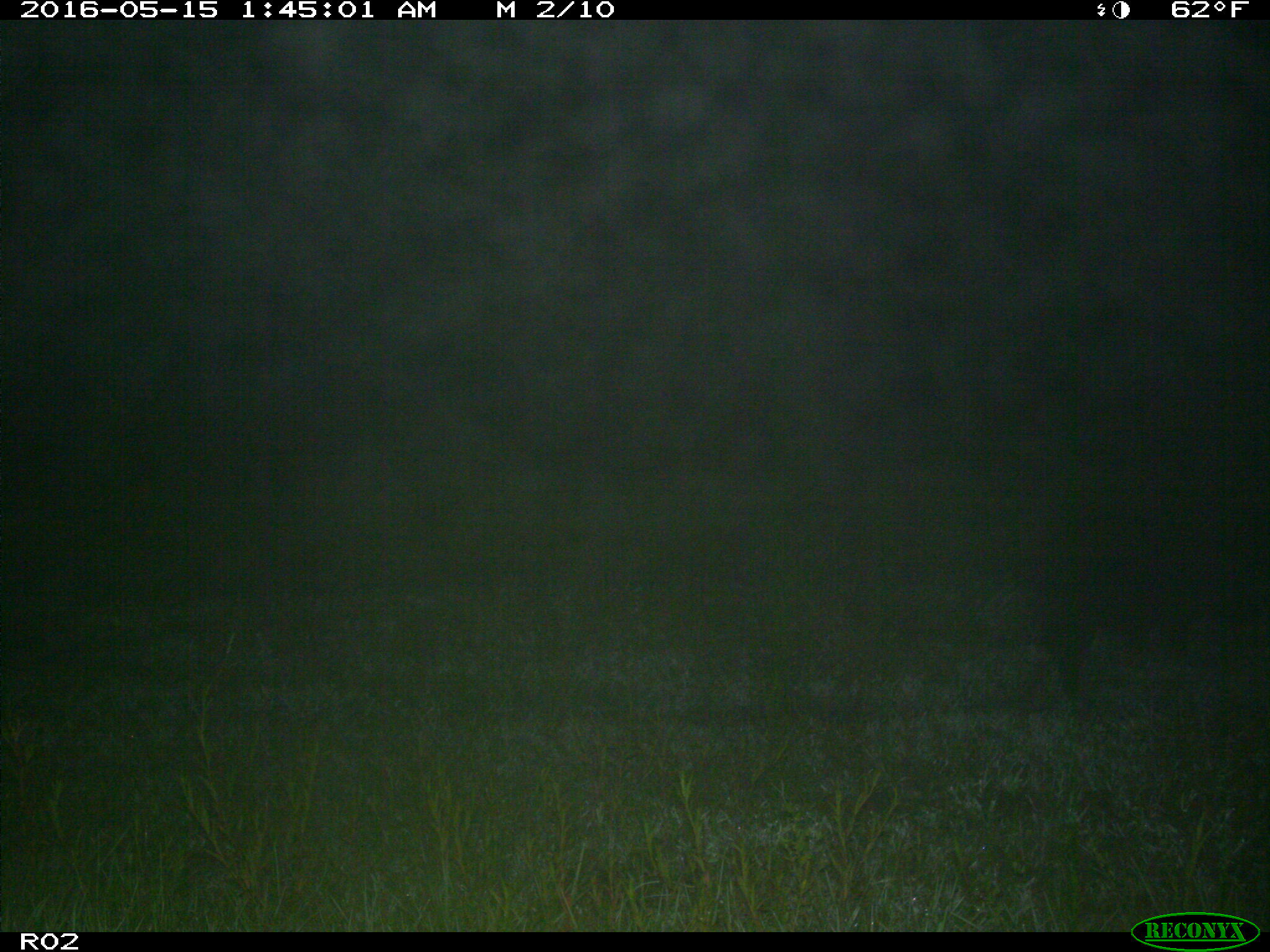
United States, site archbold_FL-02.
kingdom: Animalia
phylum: Chordata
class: Mammalia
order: Artiodactyla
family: Suidae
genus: Sus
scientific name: Sus scrofa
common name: wild boar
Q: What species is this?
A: Sus scrofa (wild boar).